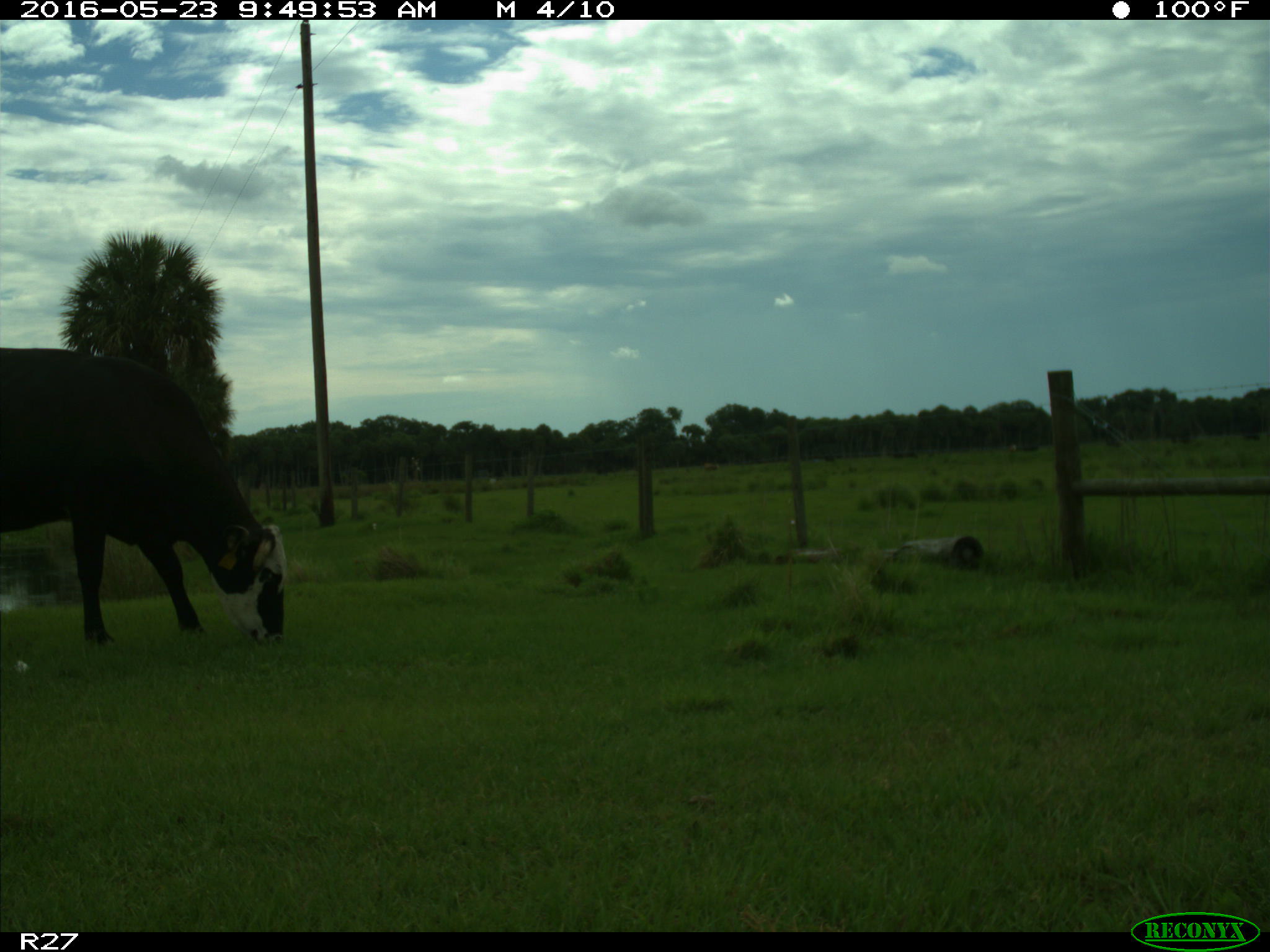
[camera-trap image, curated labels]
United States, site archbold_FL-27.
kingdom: Animalia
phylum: Chordata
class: Mammalia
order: Artiodactyla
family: Bovidae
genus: Bos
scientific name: Bos taurus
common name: domestic cow